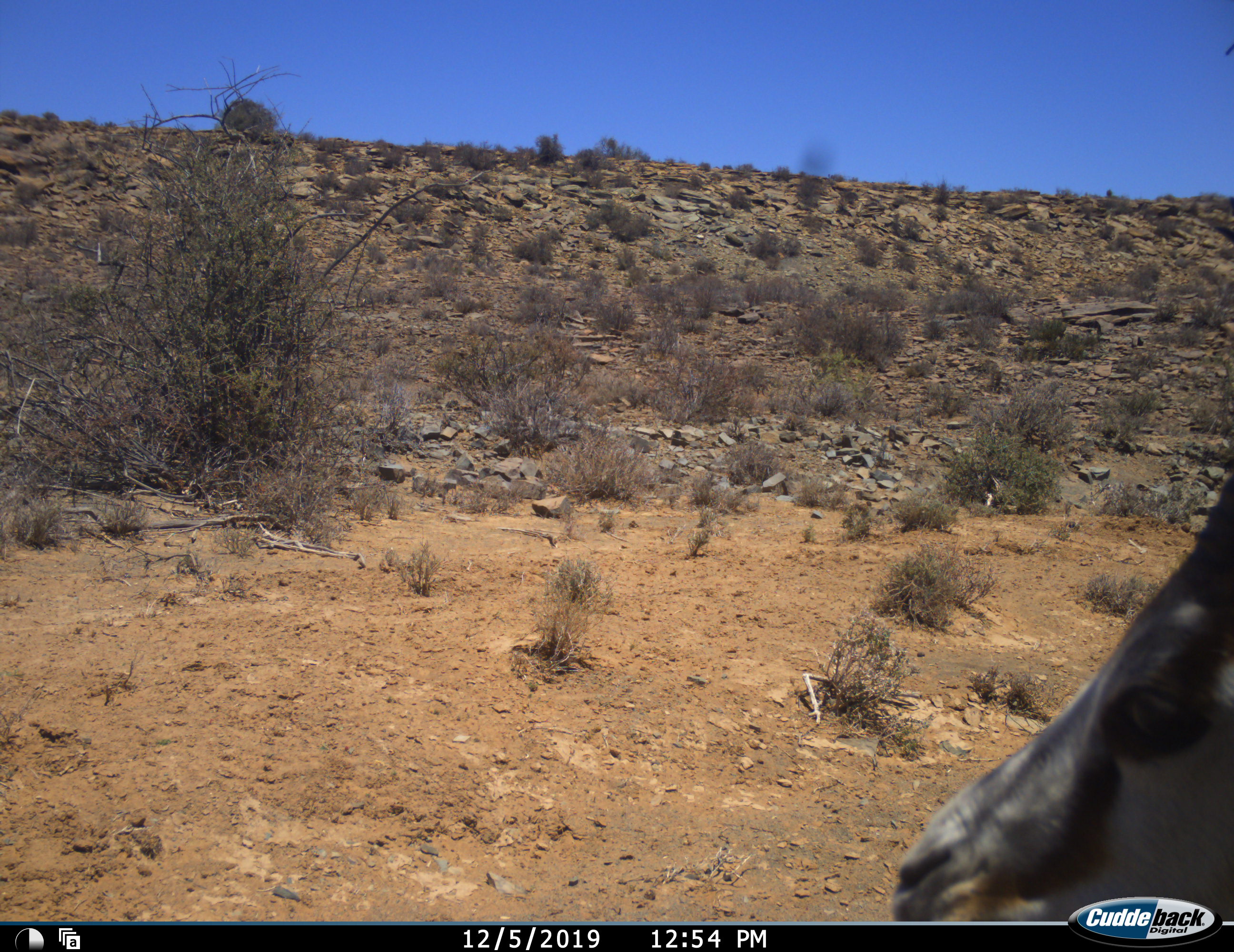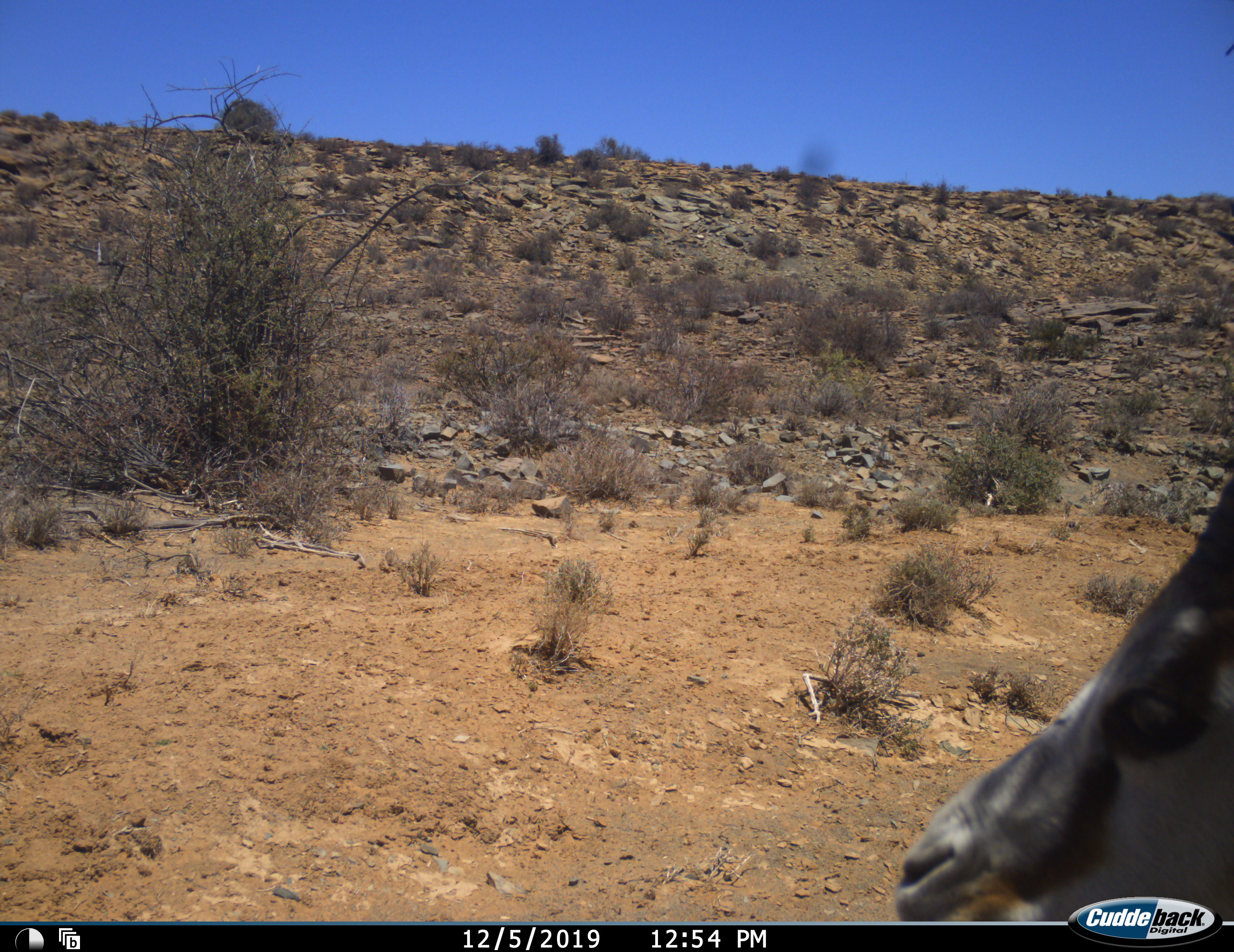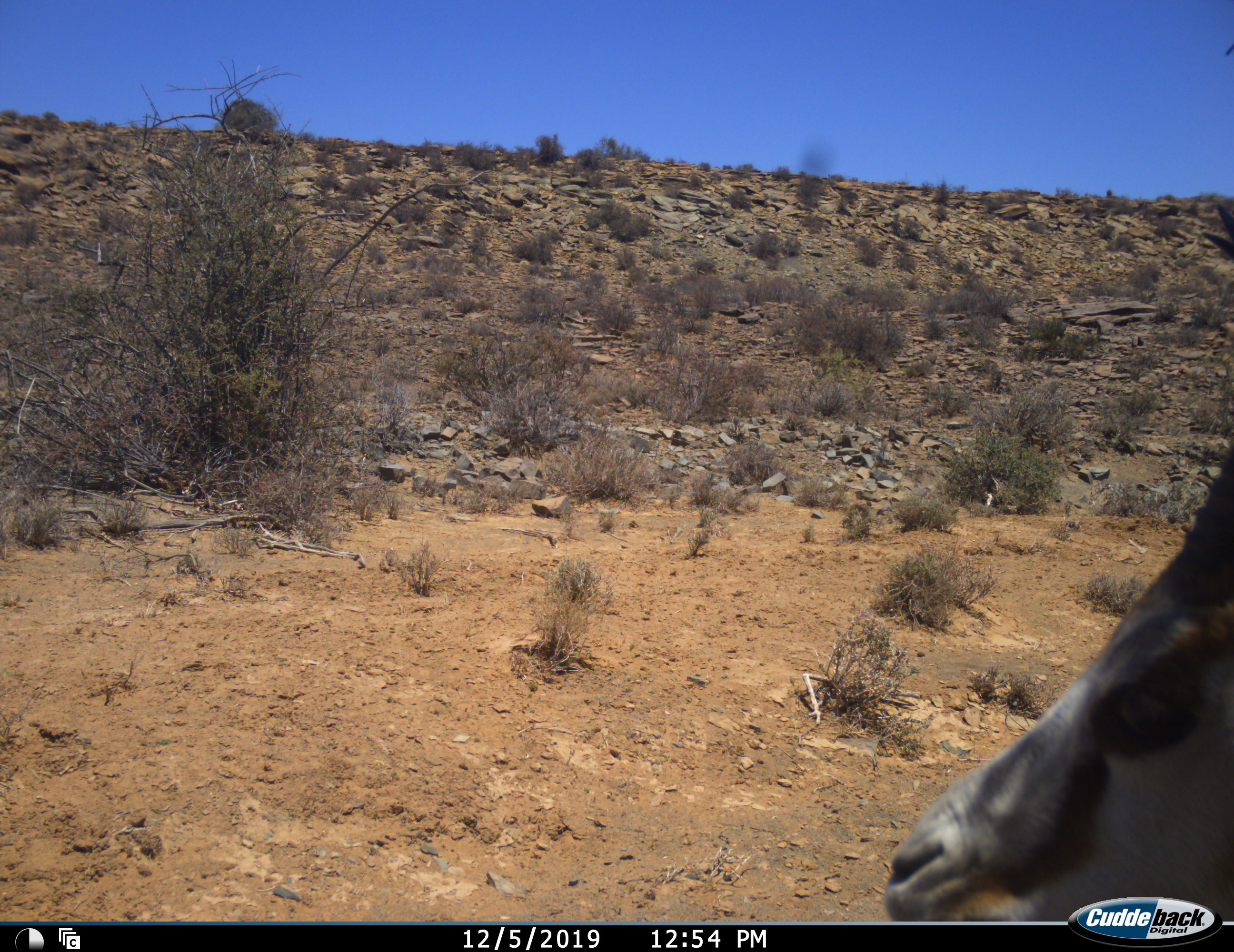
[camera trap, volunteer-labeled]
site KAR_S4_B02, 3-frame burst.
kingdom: Animalia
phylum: Chordata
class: Mammalia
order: Artiodactyla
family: Bovidae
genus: Antidorcas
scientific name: Antidorcas marsupialis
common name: springbok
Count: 1.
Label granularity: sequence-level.